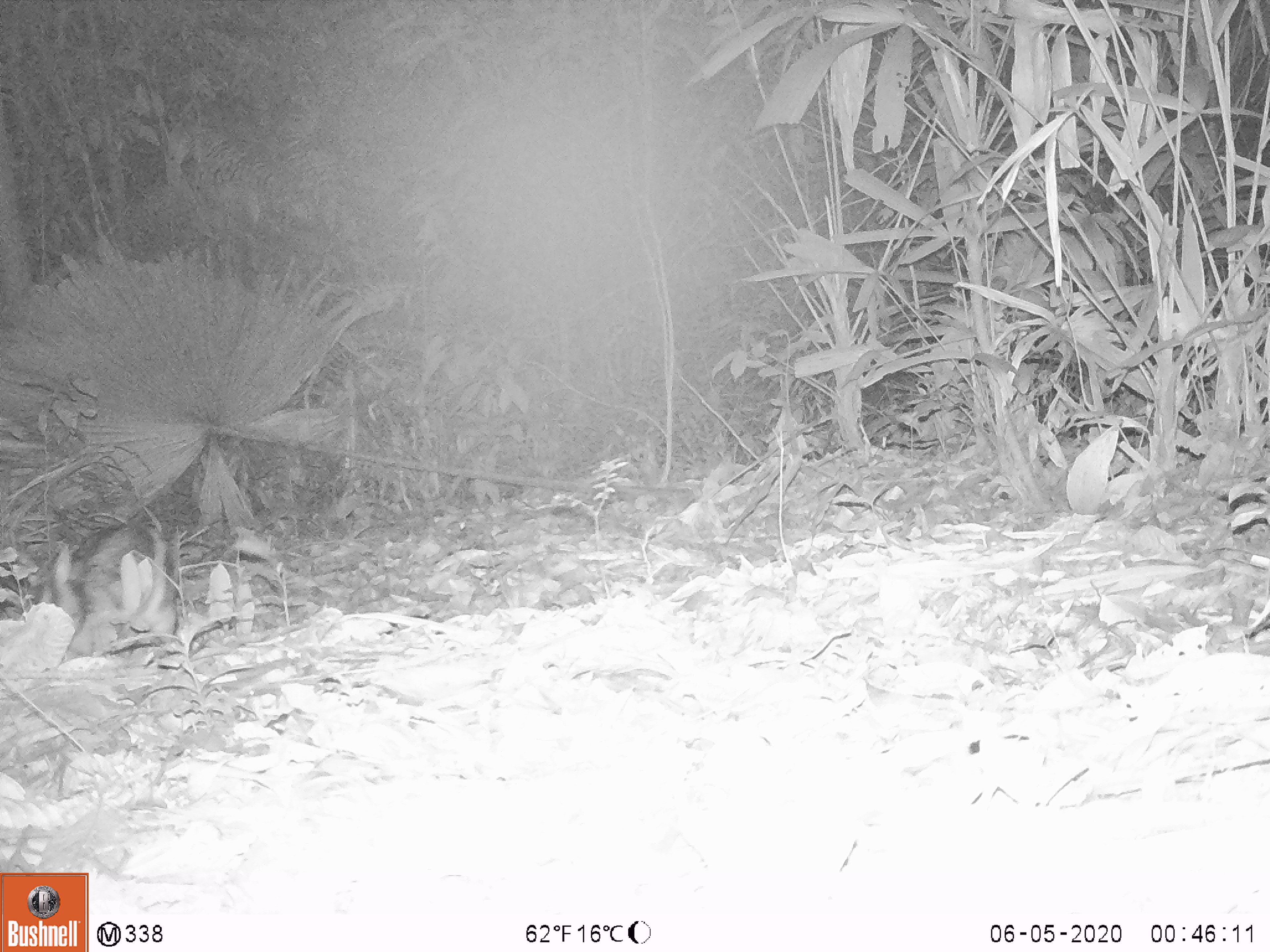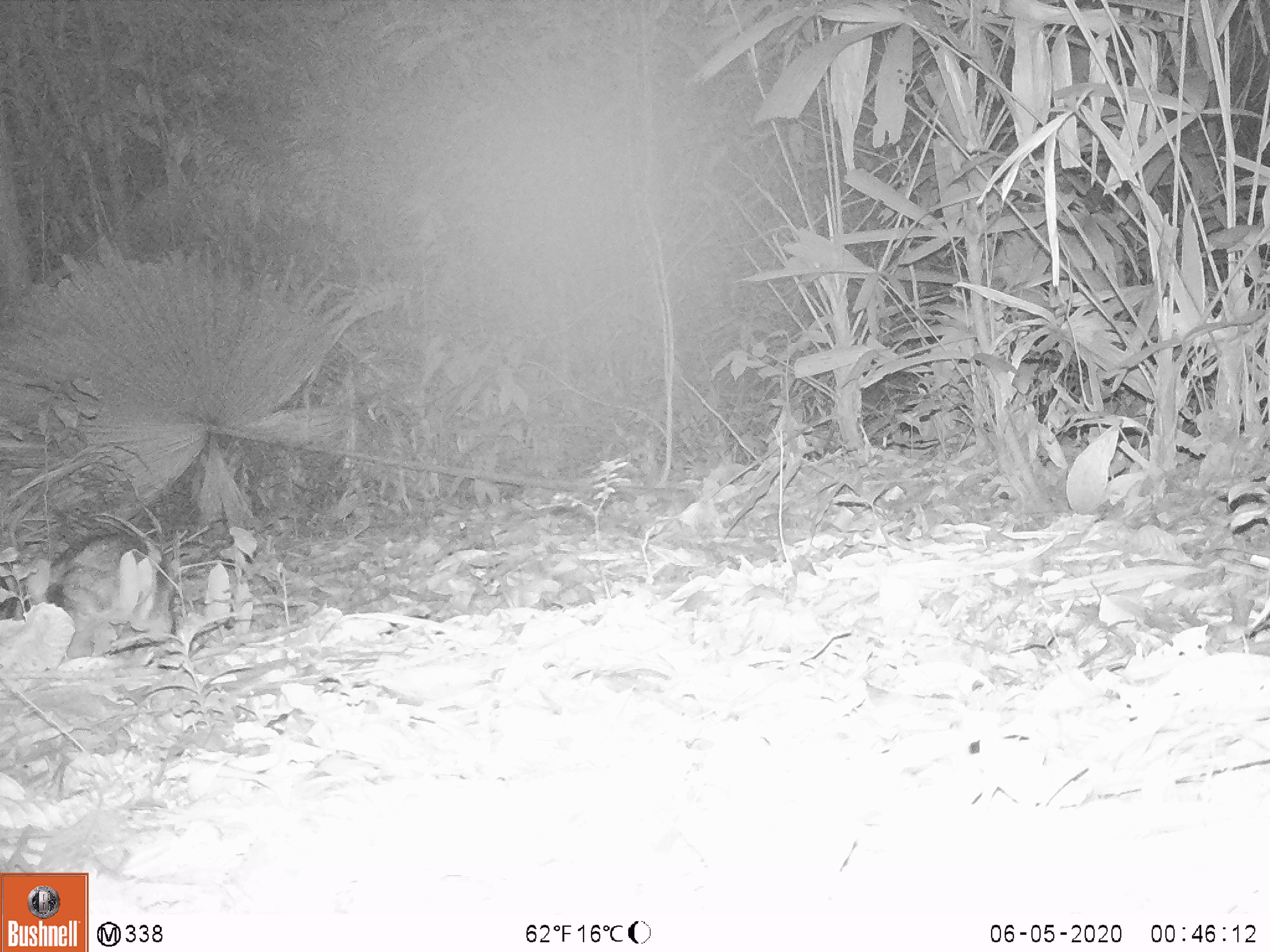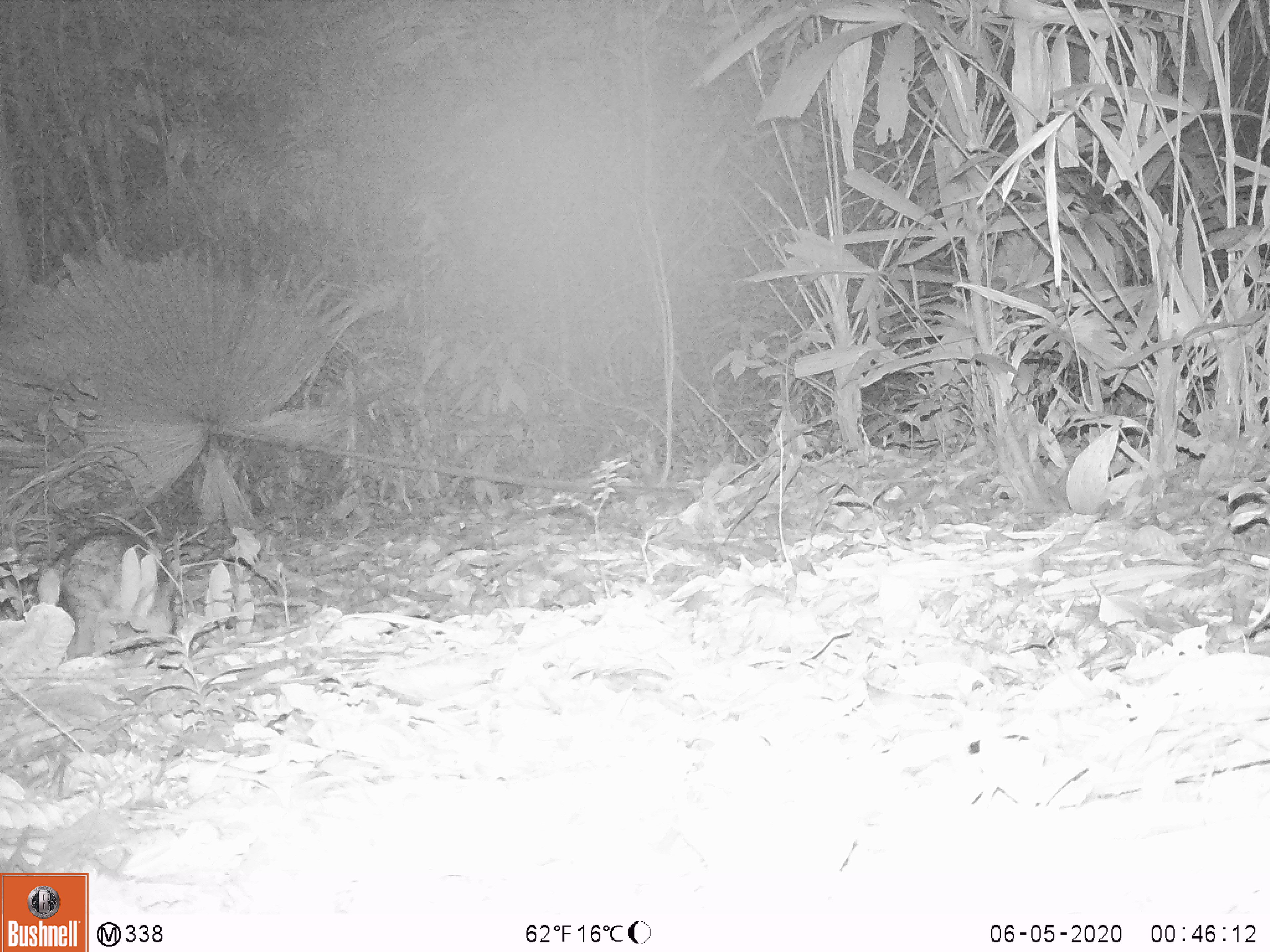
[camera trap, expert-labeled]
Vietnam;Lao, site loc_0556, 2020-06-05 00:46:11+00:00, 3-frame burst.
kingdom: Animalia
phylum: Chordata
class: Mammalia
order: Lagomorpha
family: Leporidae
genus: Nesolagus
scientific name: Nesolagus timminsi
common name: annamite striped rabbit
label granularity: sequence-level